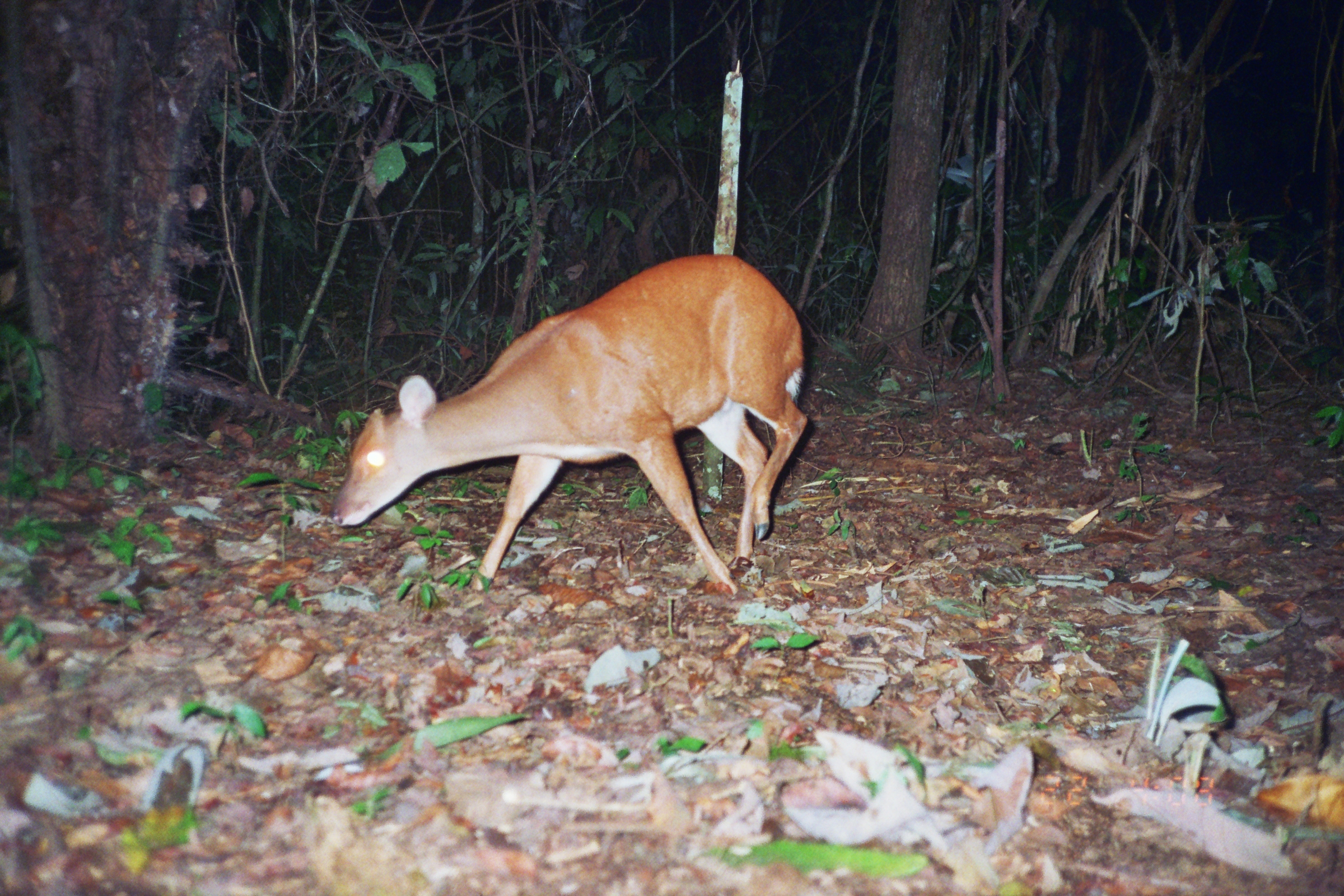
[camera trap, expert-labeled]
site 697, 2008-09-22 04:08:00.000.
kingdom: Animalia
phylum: Chordata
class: Mammalia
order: Artiodactyla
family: Cervidae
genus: Mazama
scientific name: Mazama americana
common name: red brocket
Mazama americana (red brocket).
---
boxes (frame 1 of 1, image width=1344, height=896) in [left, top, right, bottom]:
mazama americana: [332, 253, 808, 595]